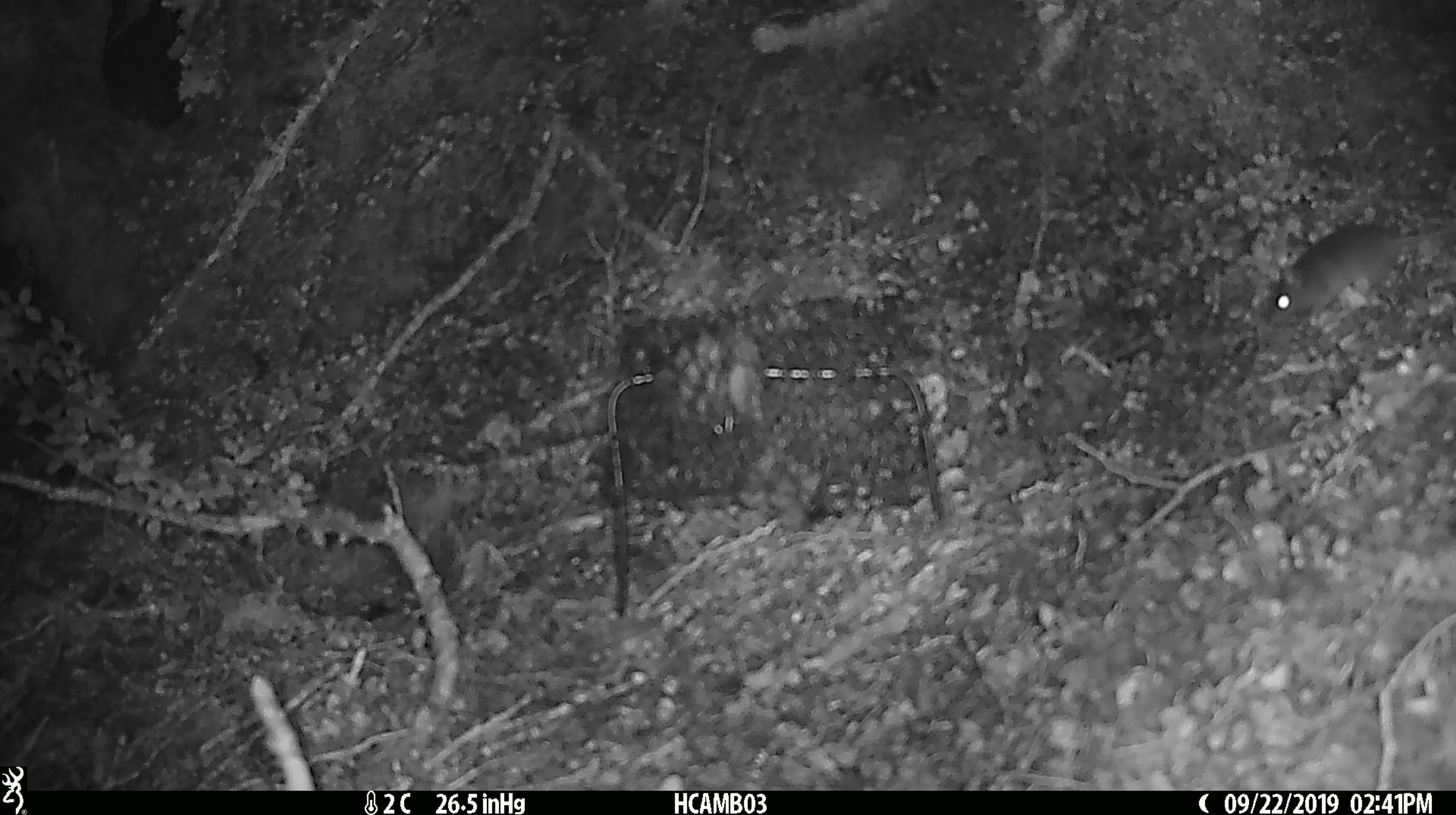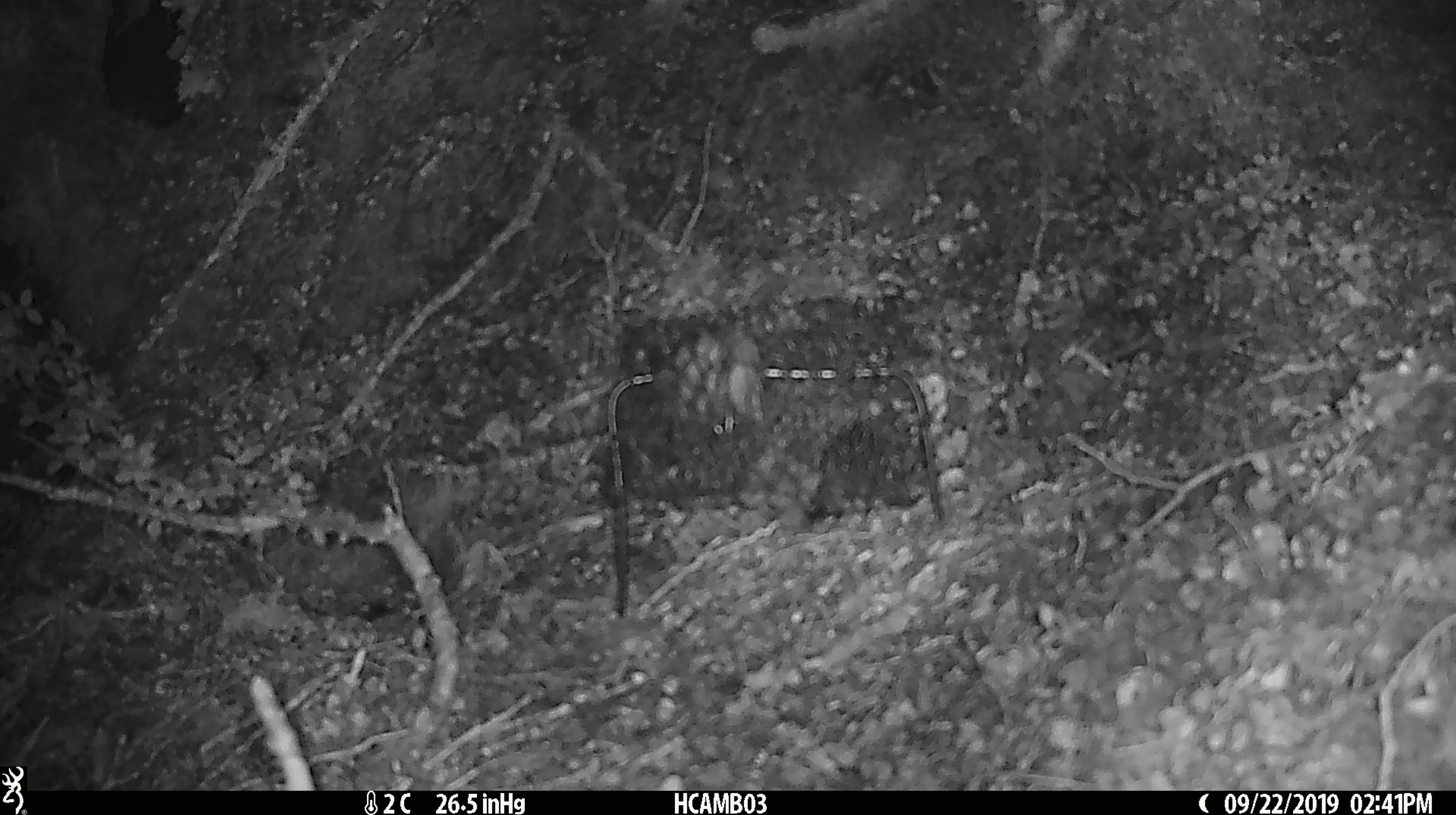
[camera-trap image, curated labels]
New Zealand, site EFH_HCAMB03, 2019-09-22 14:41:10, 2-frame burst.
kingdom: Animalia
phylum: Chordata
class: Mammalia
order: Rodentia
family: Muridae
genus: Mus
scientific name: Mus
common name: mouse